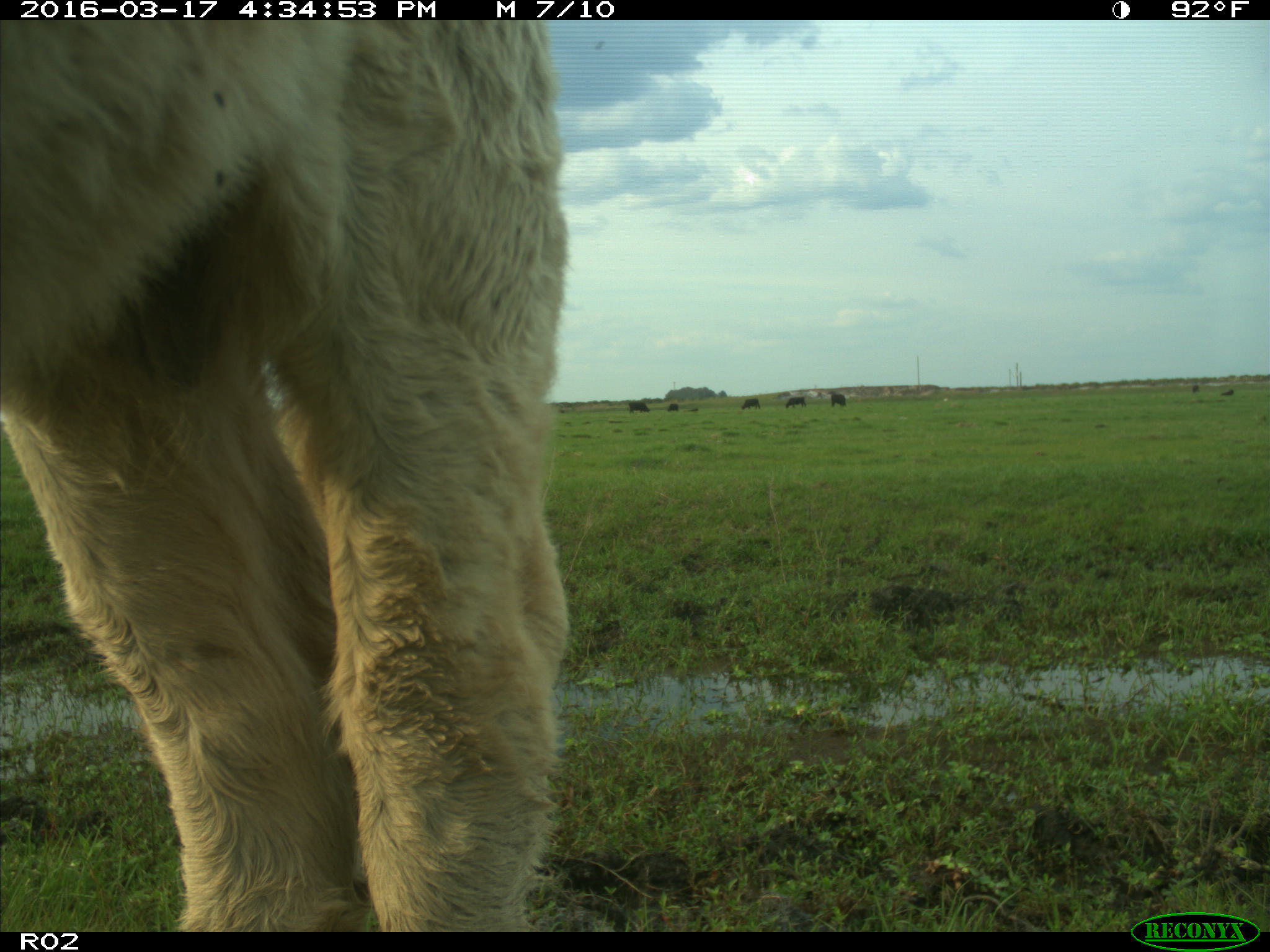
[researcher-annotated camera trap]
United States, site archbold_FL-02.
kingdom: Animalia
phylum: Chordata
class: Mammalia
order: Artiodactyla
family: Bovidae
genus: Bos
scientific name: Bos taurus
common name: domestic cow